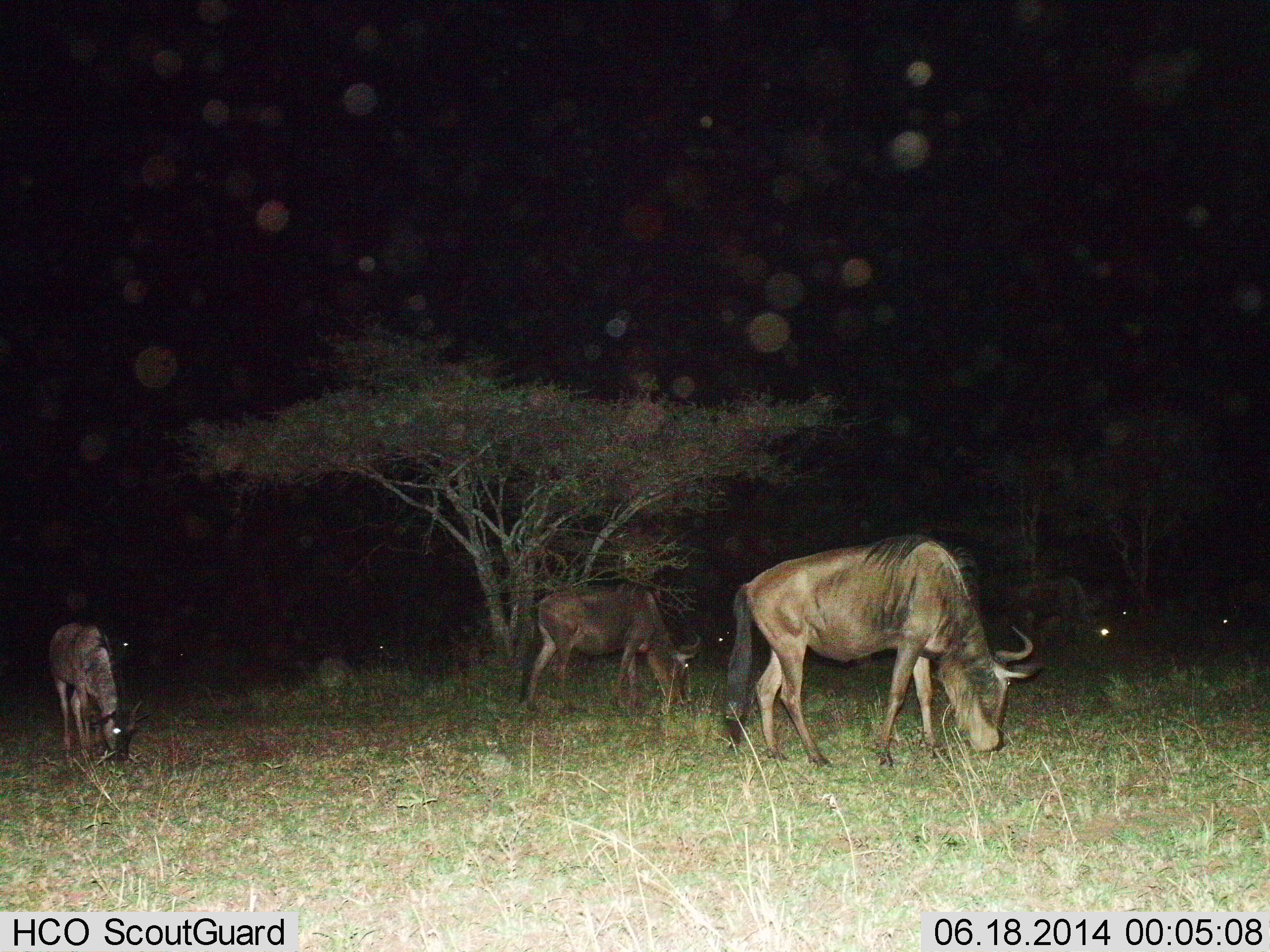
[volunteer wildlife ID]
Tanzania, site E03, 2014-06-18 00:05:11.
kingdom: Animalia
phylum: Chordata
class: Mammalia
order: Artiodactyla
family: Bovidae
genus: Connochaetes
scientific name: Connochaetes taurinus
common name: blue wildebeest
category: wildebeest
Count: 6.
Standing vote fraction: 0%.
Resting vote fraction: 10%.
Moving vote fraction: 0%.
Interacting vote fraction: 0%.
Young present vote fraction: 0%.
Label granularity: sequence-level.